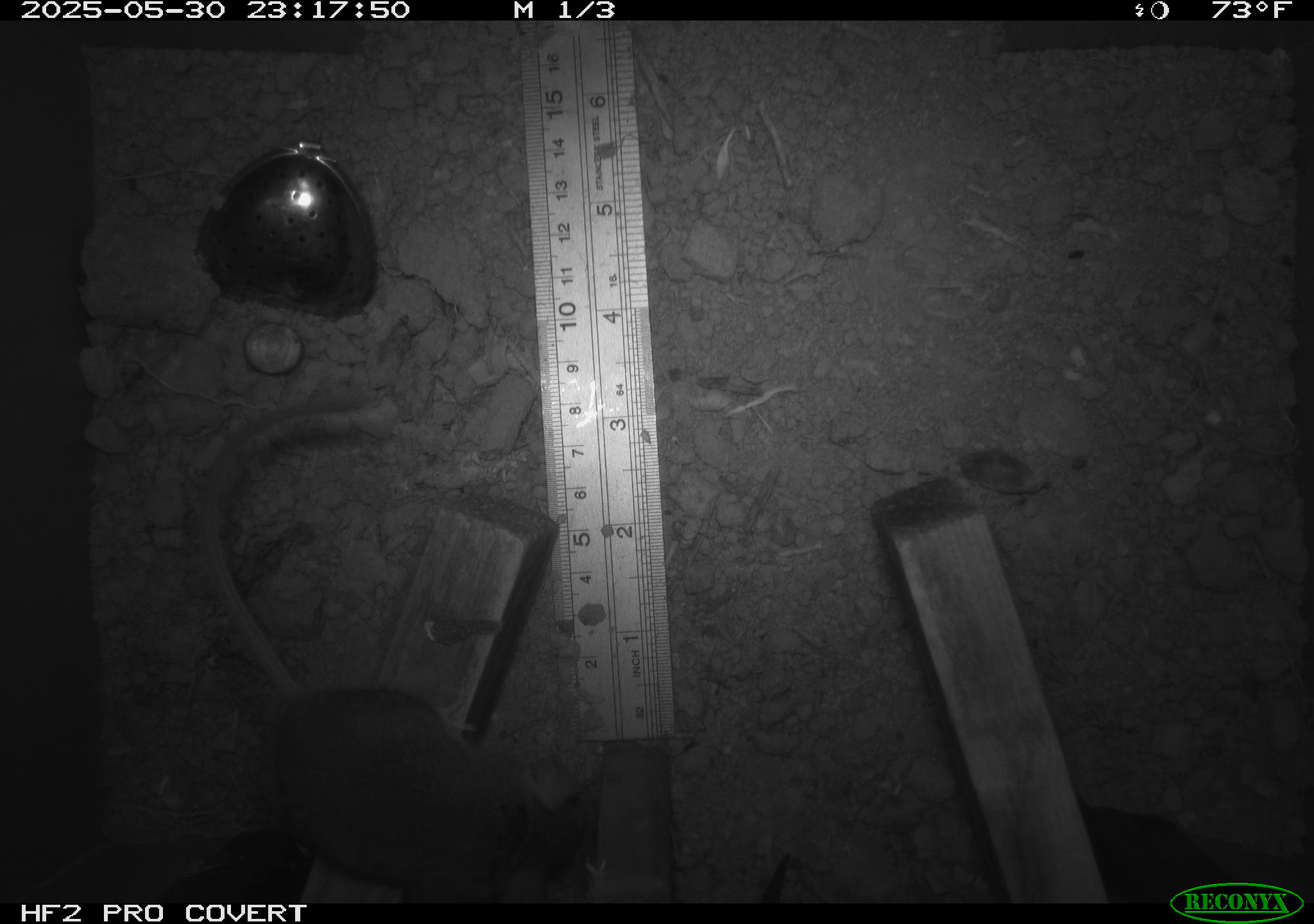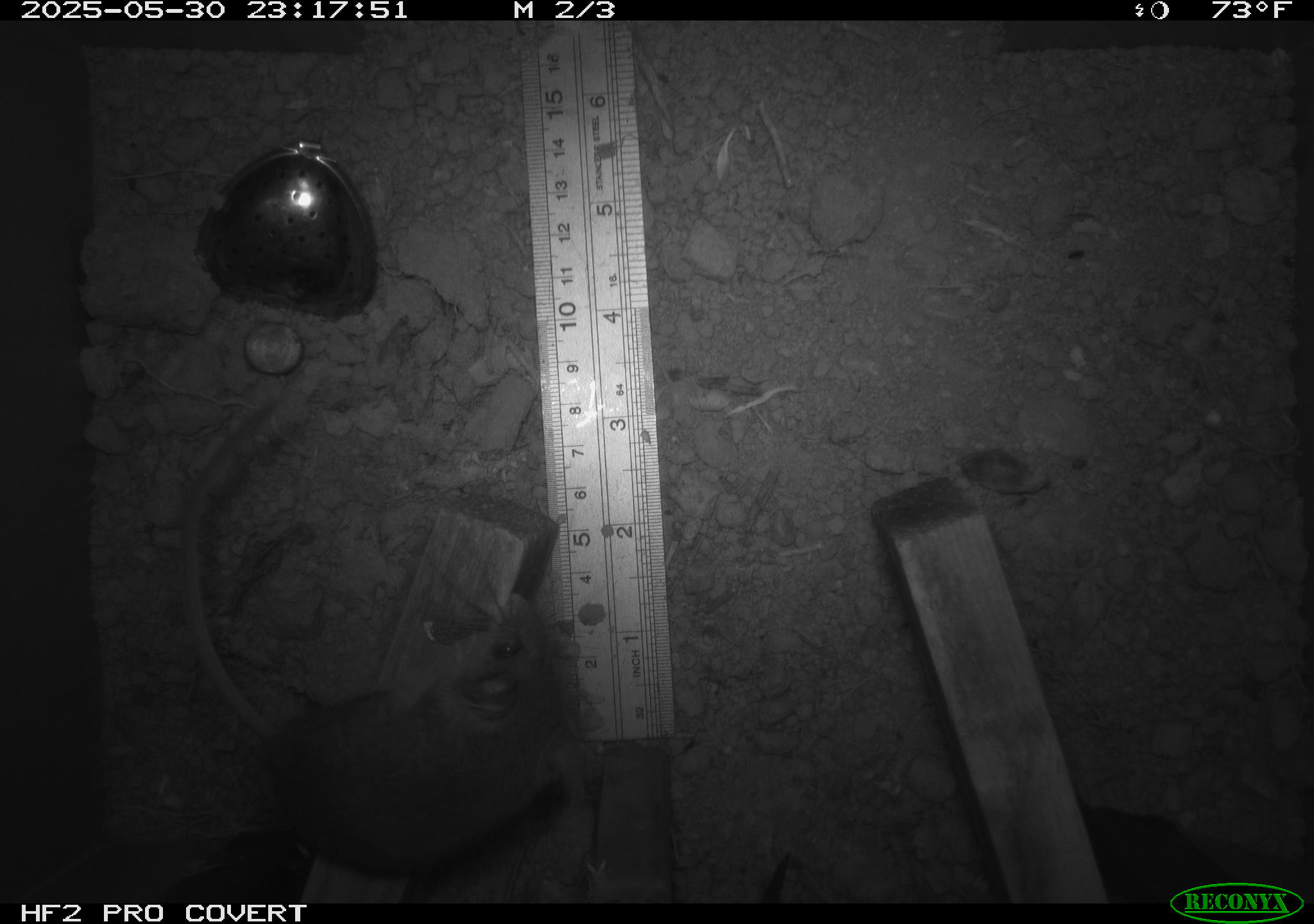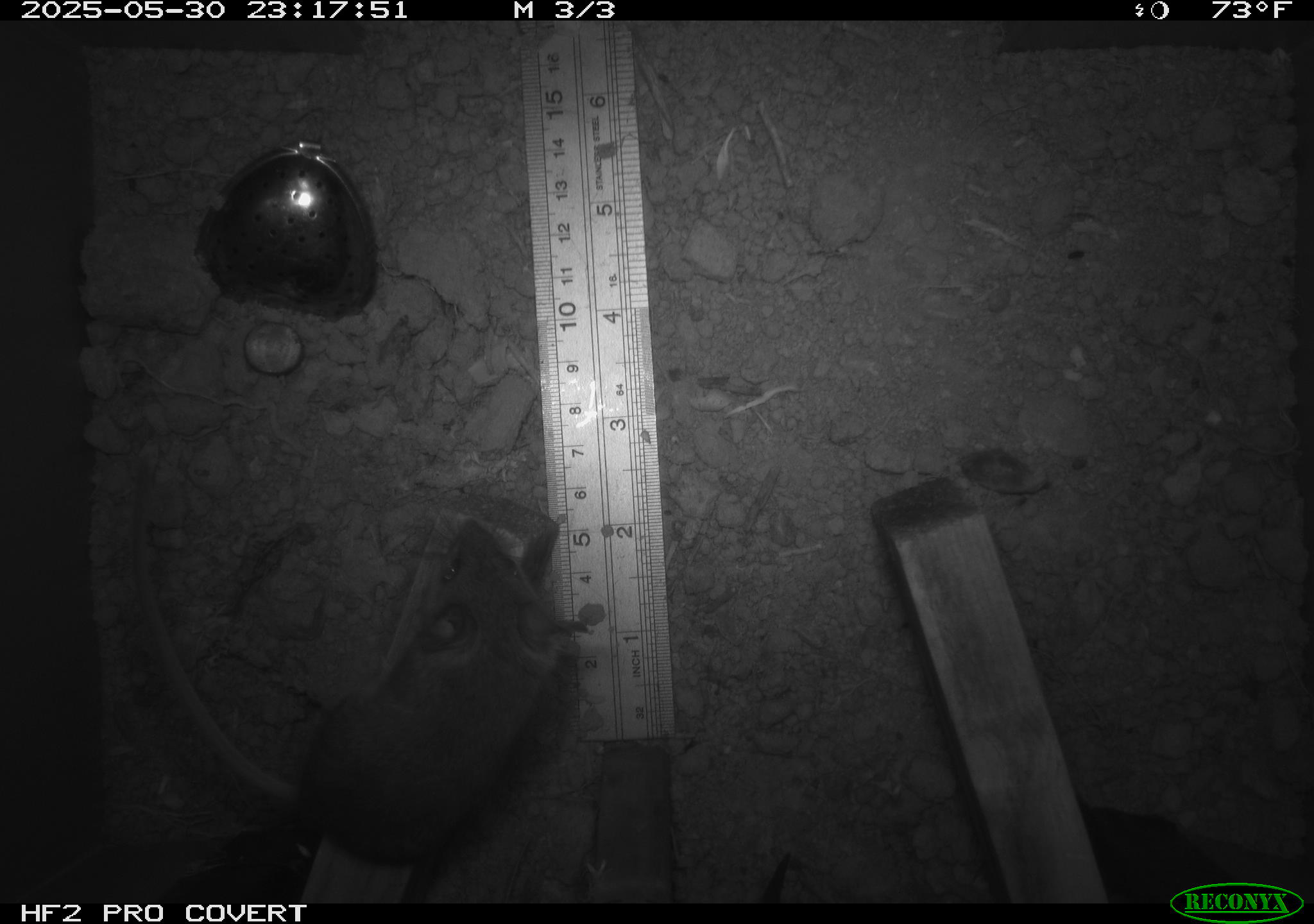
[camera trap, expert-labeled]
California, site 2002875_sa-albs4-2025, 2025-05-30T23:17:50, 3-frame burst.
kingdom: Animalia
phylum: Chordata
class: Mammalia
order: Rodentia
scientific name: Rodentia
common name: mouse species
Mouse species (Rodentia).